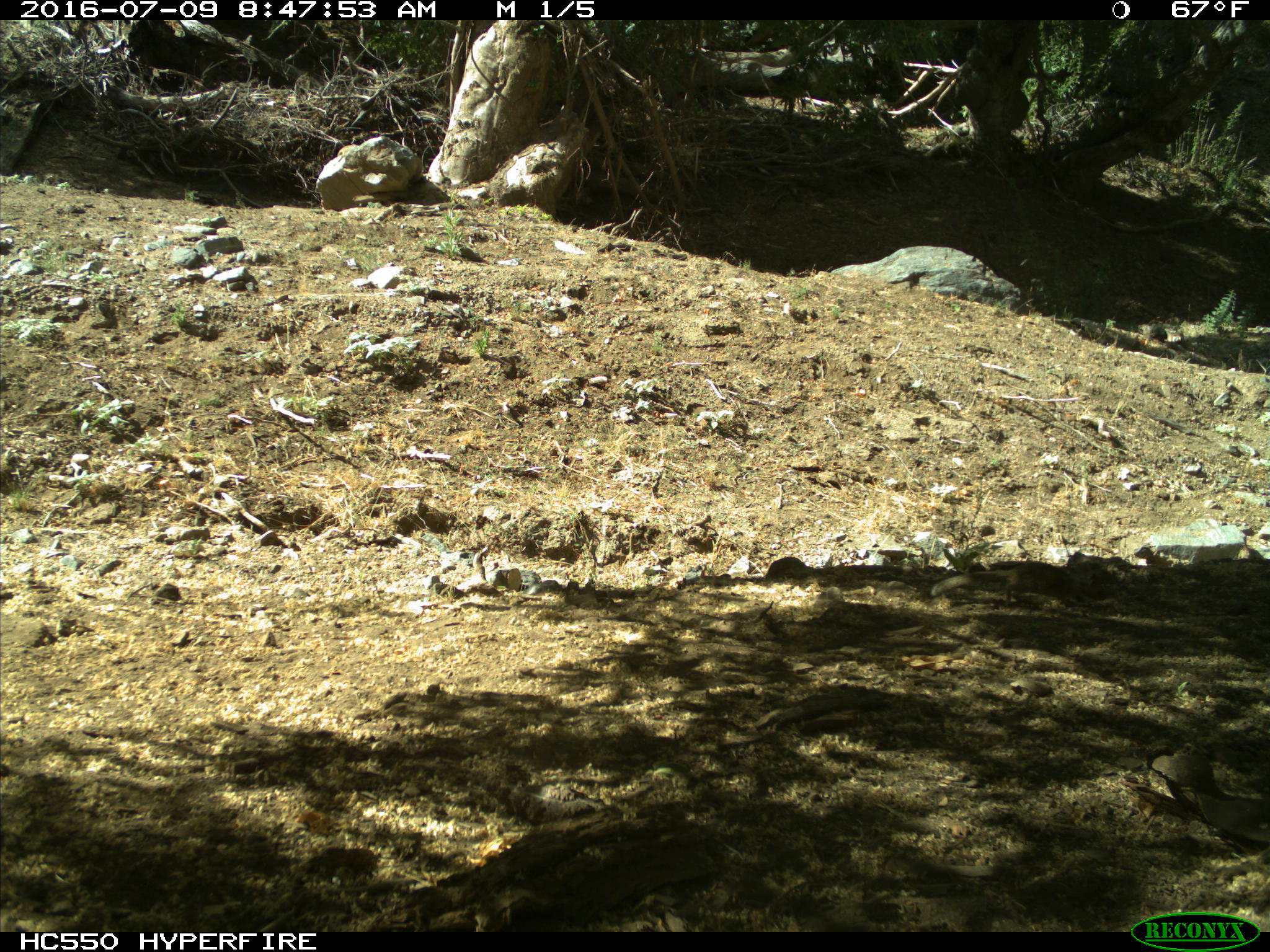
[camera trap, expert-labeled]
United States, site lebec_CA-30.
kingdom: Animalia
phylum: Chordata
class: Mammalia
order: Rodentia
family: Sciuridae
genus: Otospermophilus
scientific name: Otospermophilus beecheyi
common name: california ground squirrel